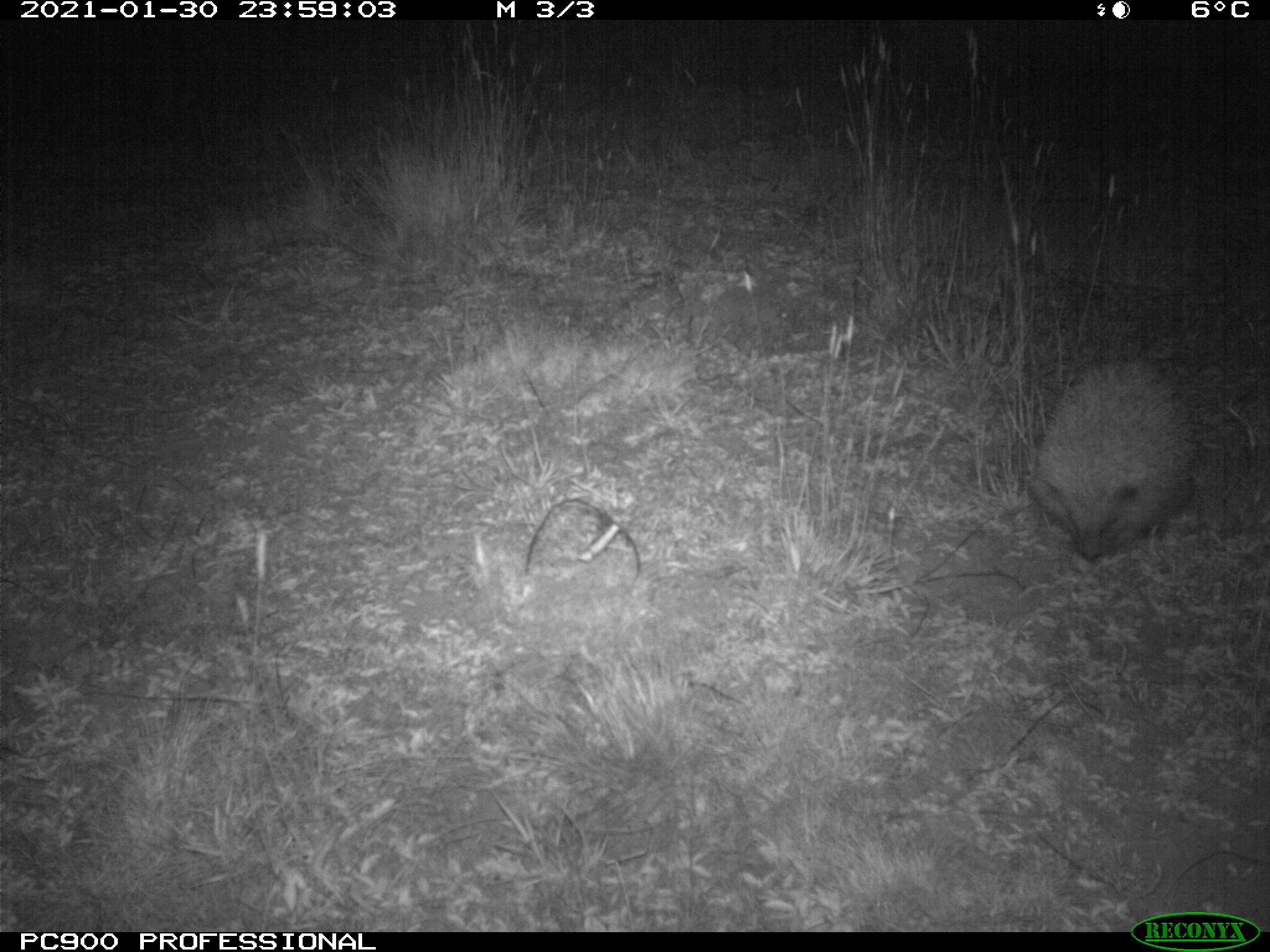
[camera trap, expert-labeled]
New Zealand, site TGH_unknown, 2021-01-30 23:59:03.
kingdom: Animalia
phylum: Chordata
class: Mammalia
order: Eulipotyphla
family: Erinaceidae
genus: Erinaceus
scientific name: Erinaceus europaeus europaeus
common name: european hedgehog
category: hedgehog